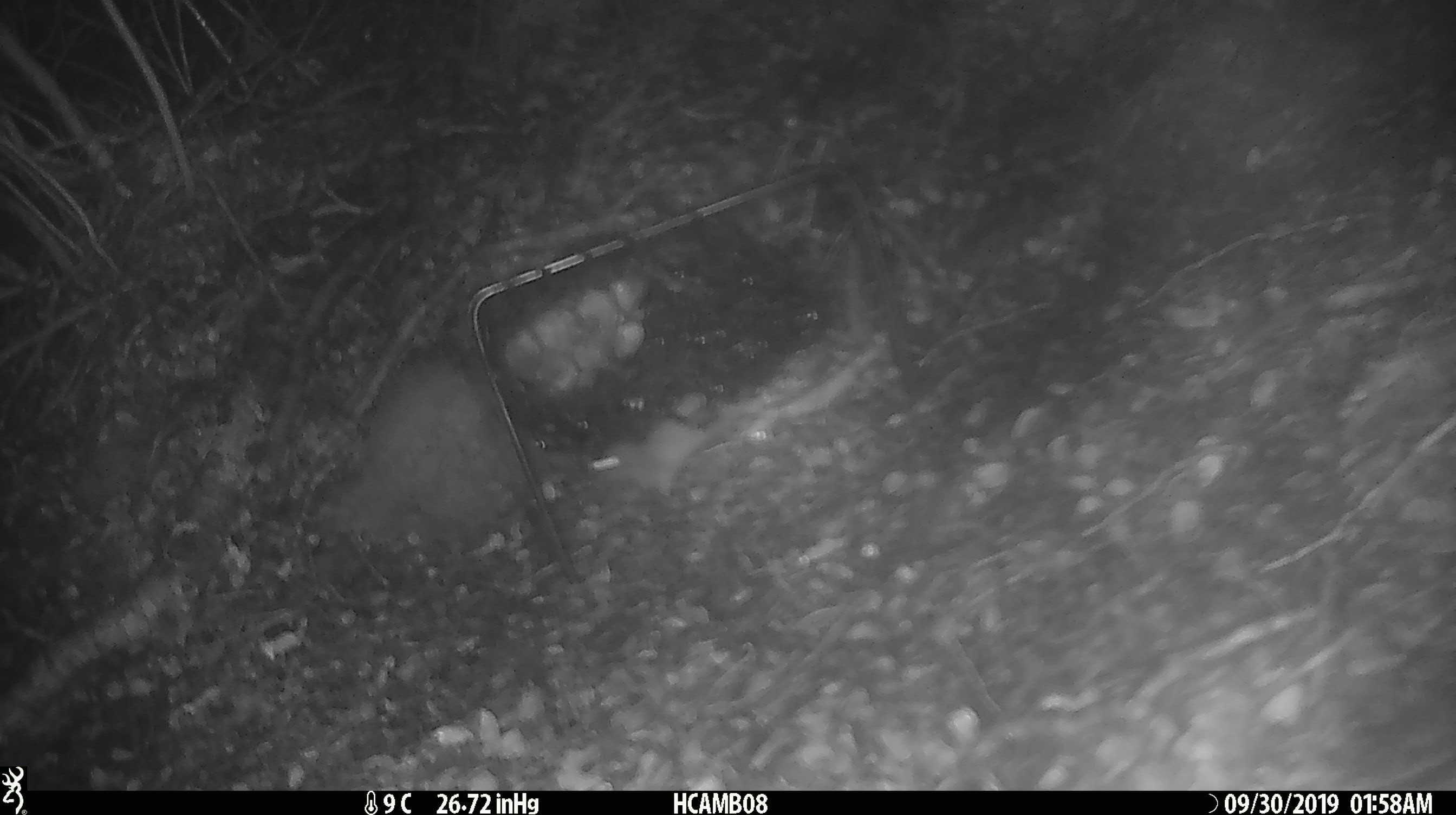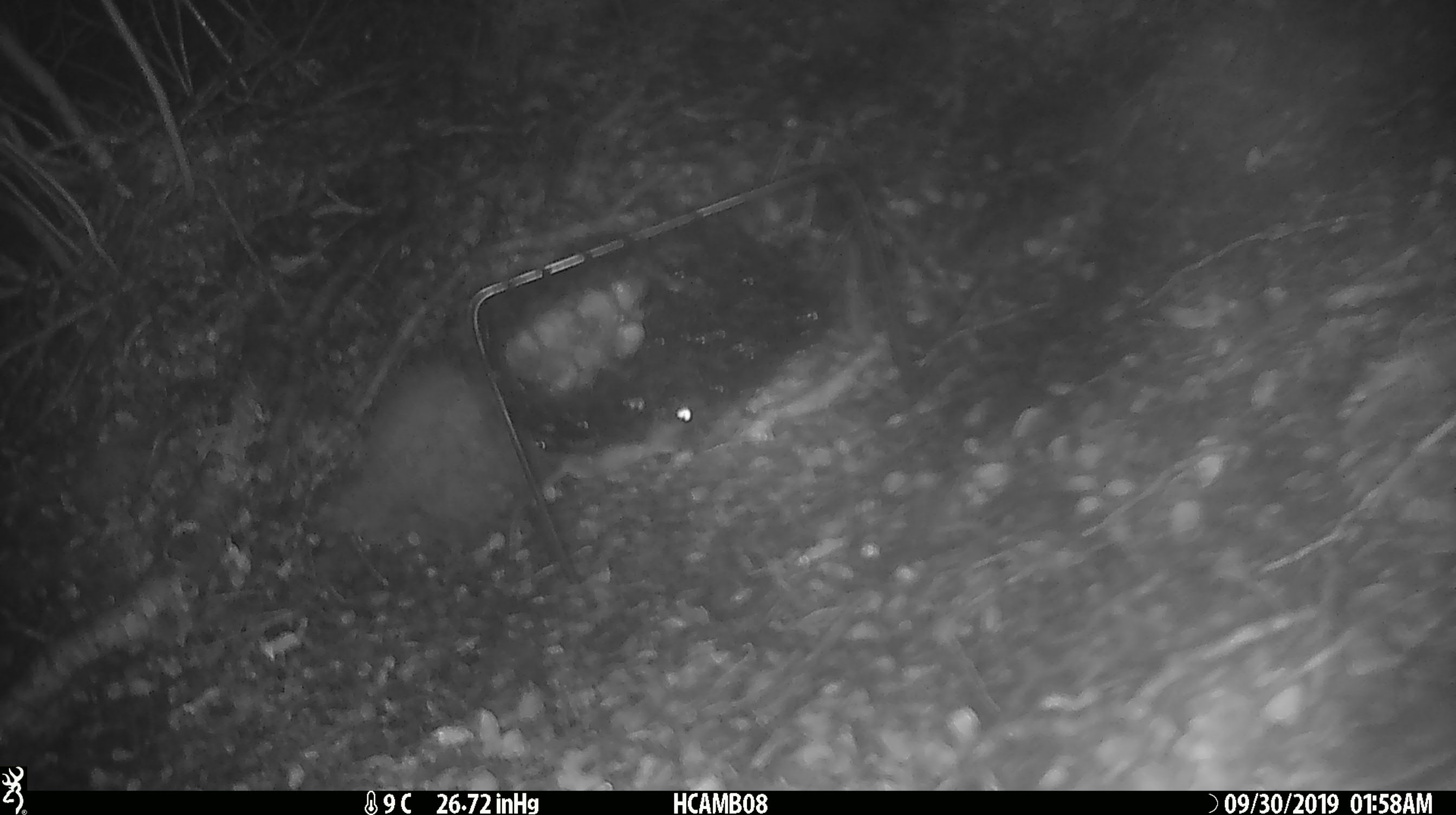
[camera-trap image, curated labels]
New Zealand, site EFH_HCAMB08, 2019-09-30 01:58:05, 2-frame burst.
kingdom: Animalia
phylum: Chordata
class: Mammalia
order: Rodentia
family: Muridae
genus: Mus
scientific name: Mus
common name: mouse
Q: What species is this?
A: Mouse (Mus).